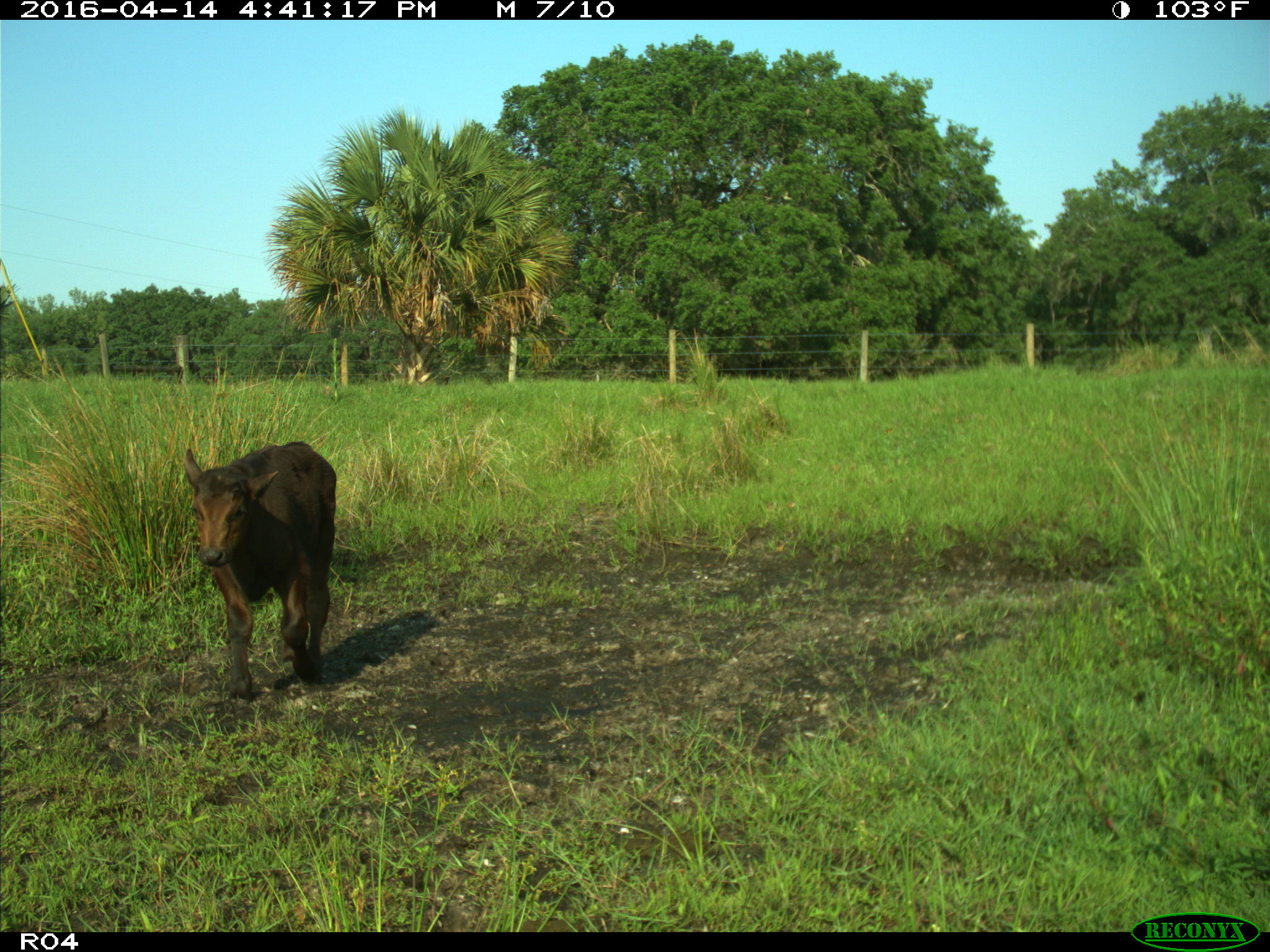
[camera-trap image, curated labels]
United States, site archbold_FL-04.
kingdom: Animalia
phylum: Chordata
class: Mammalia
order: Artiodactyla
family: Bovidae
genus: Bos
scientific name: Bos taurus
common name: domestic cow